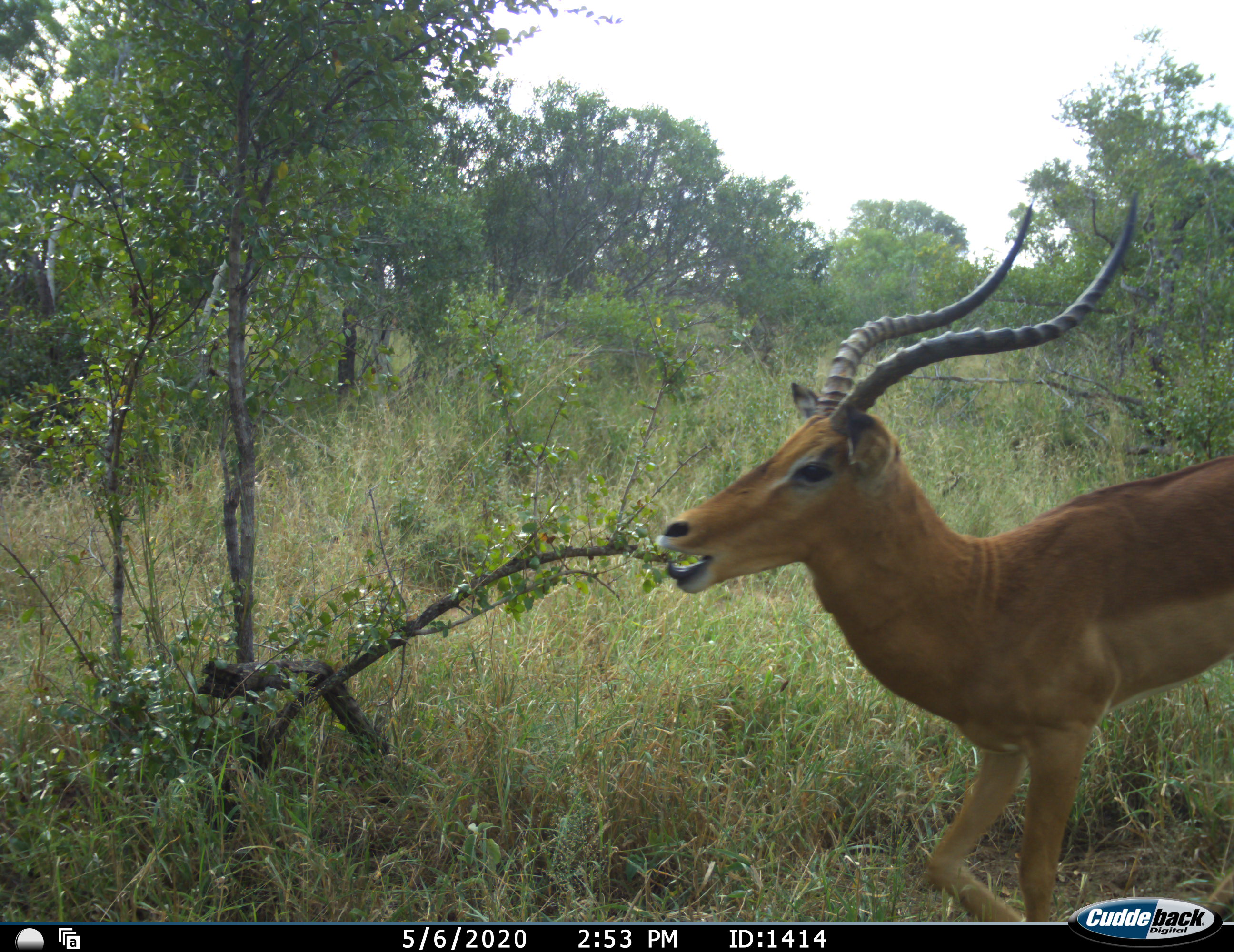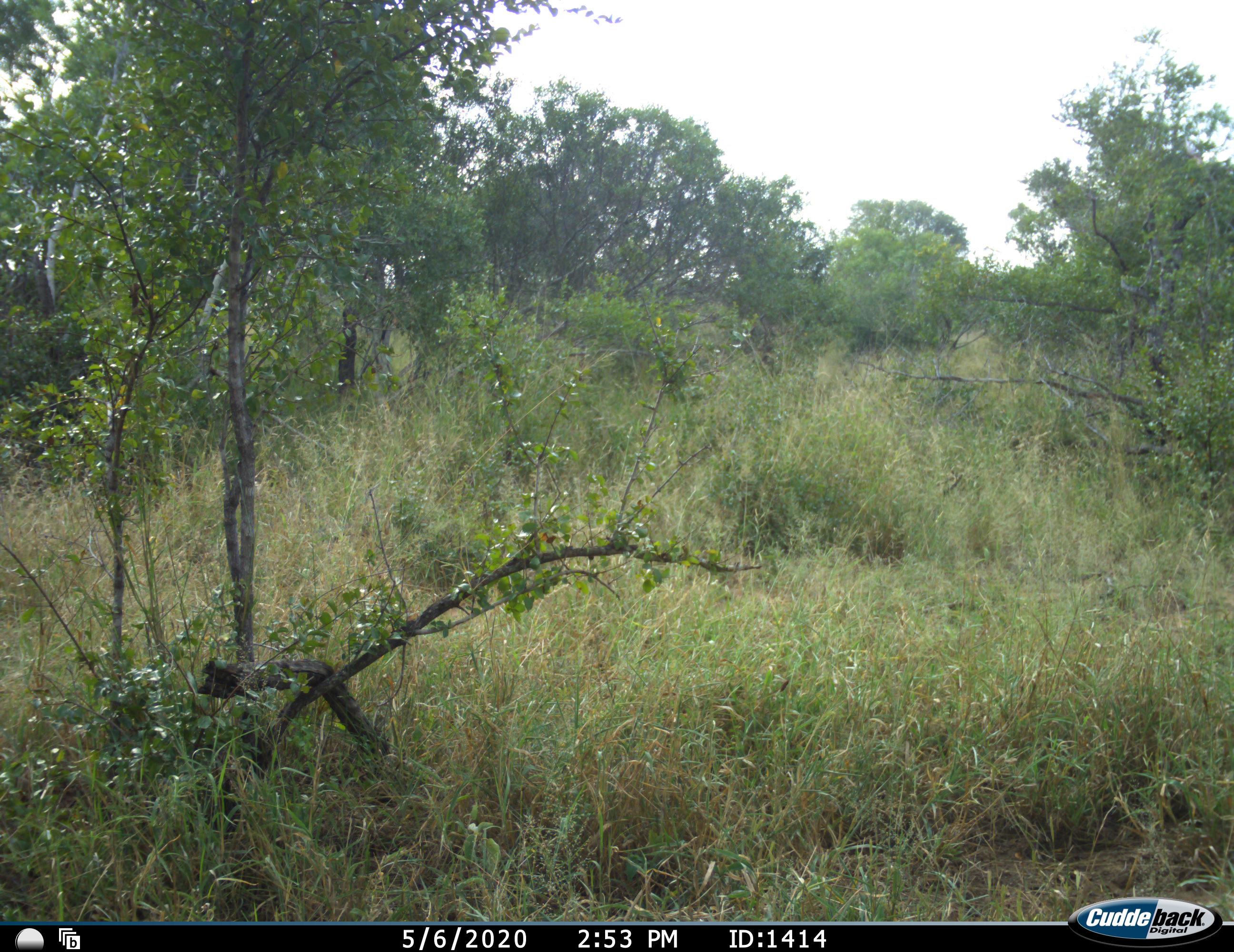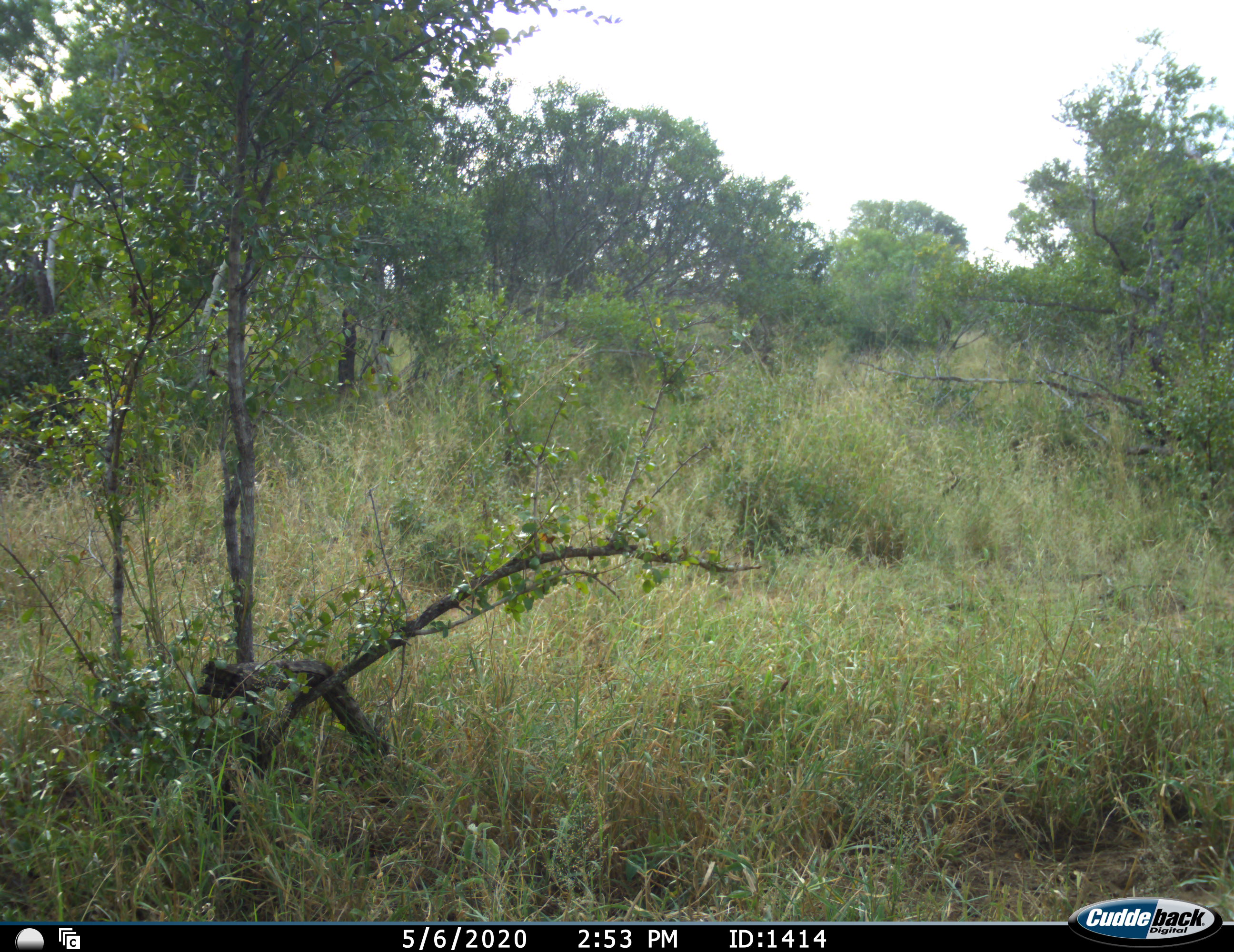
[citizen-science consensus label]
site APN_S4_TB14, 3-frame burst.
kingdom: Animalia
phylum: Chordata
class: Mammalia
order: Artiodactyla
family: Bovidae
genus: Aepyceros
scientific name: Aepyceros melampus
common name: impala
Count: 1.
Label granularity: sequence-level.